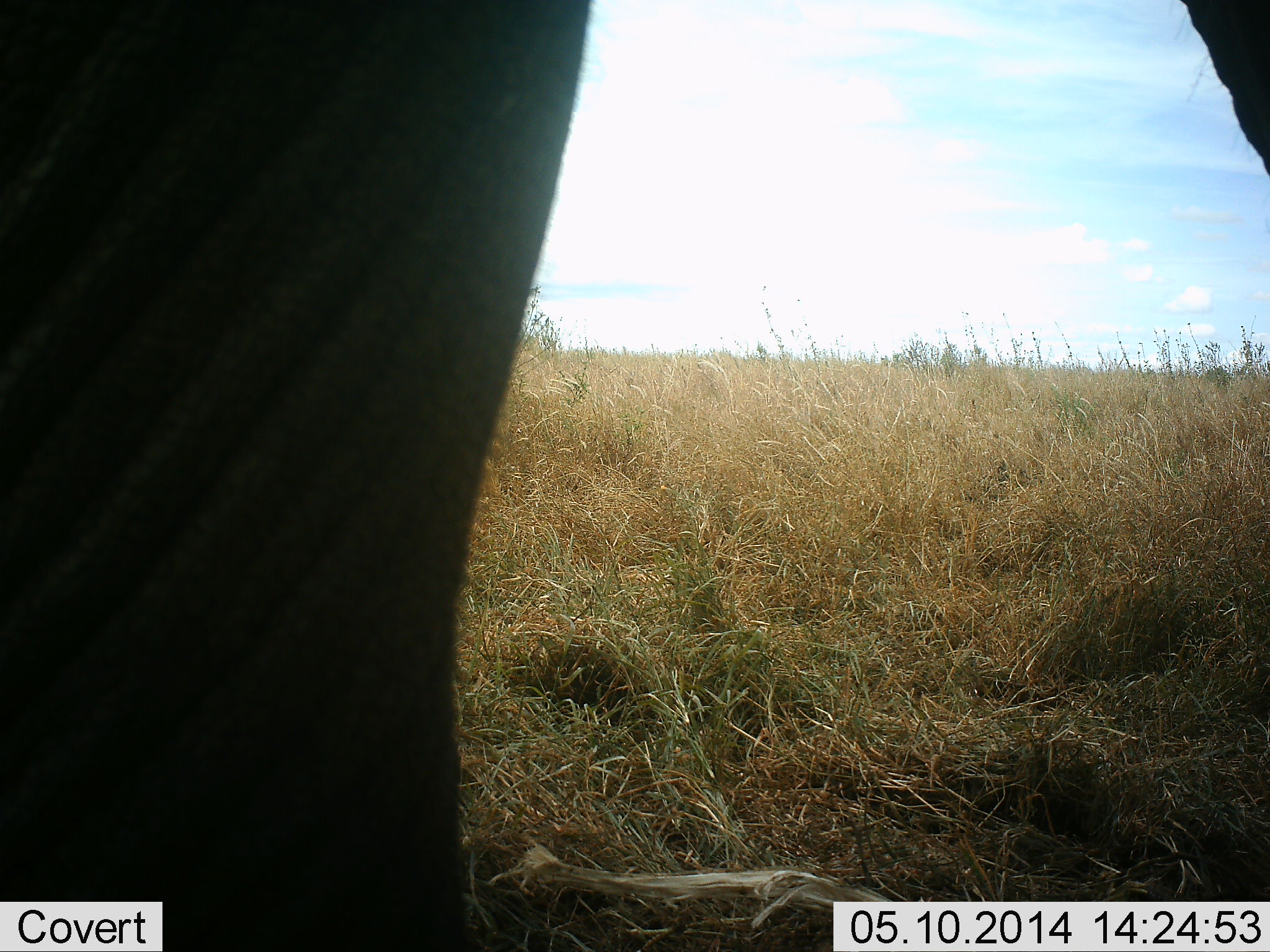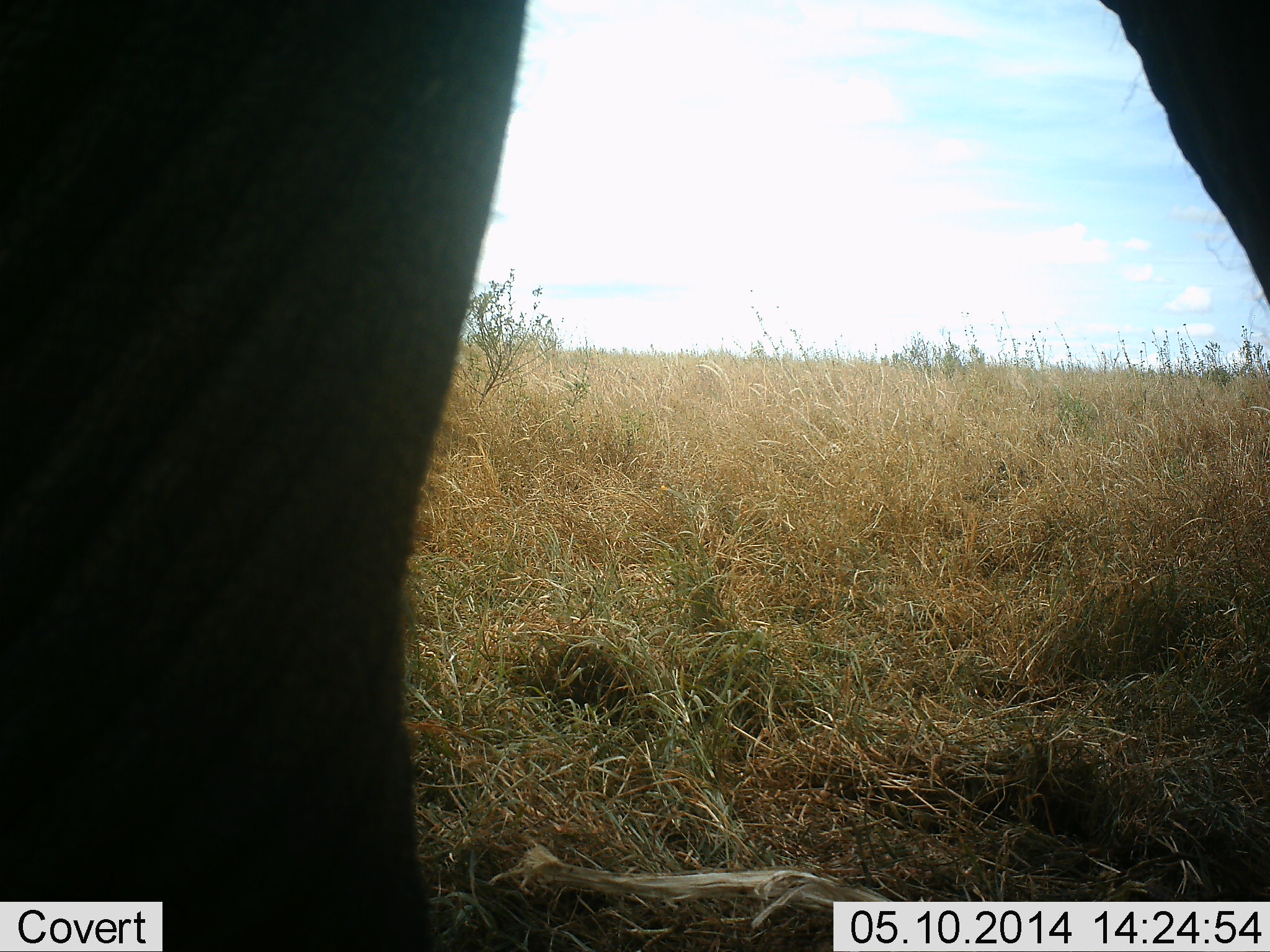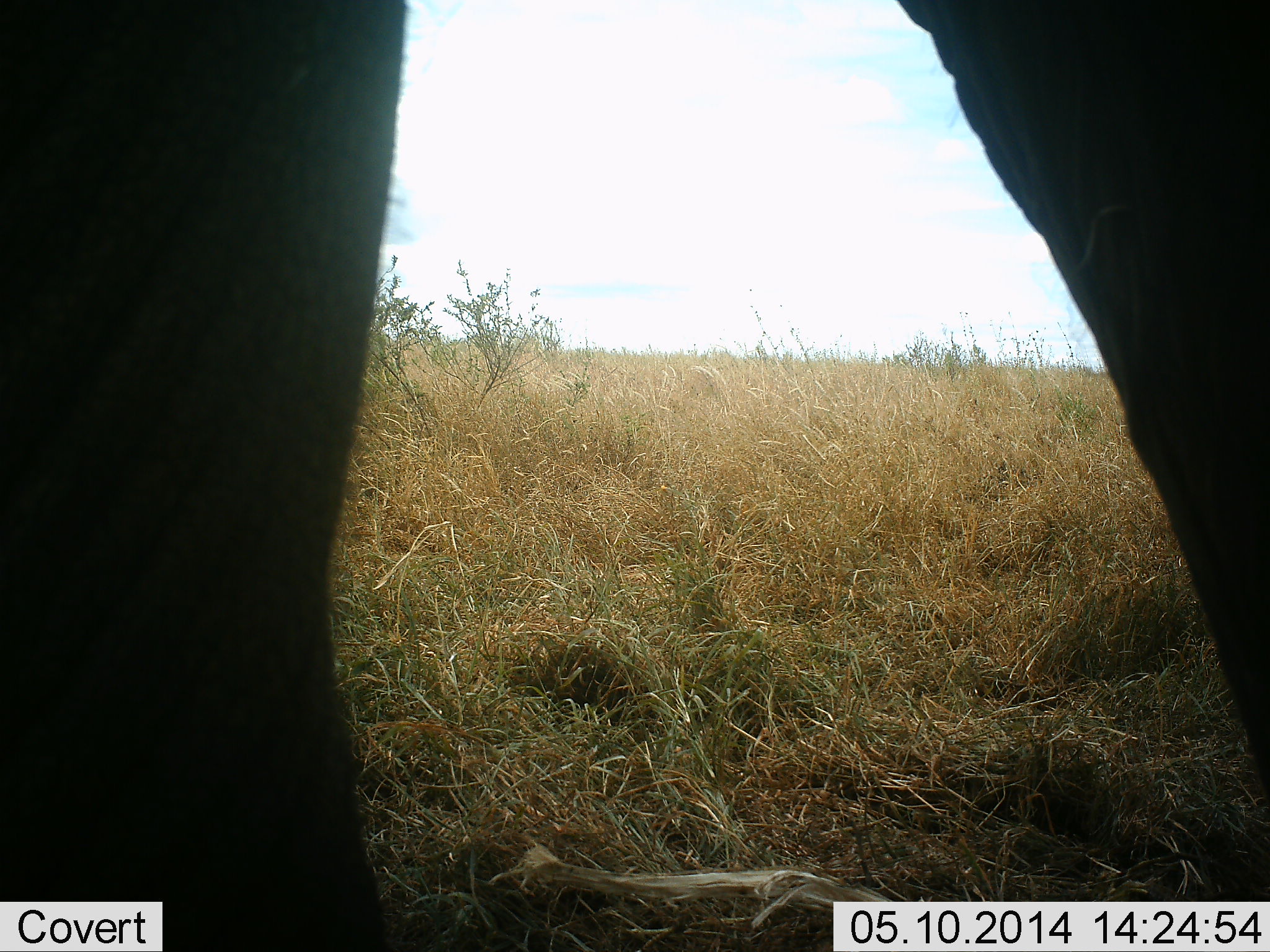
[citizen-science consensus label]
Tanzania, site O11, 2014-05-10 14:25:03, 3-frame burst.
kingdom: Animalia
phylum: Chordata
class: Mammalia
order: Proboscidea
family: Elephantidae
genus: Loxodonta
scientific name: Loxodonta africana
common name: african bush elephant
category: elephant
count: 1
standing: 80%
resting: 0%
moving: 20%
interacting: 10%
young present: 0%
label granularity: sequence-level